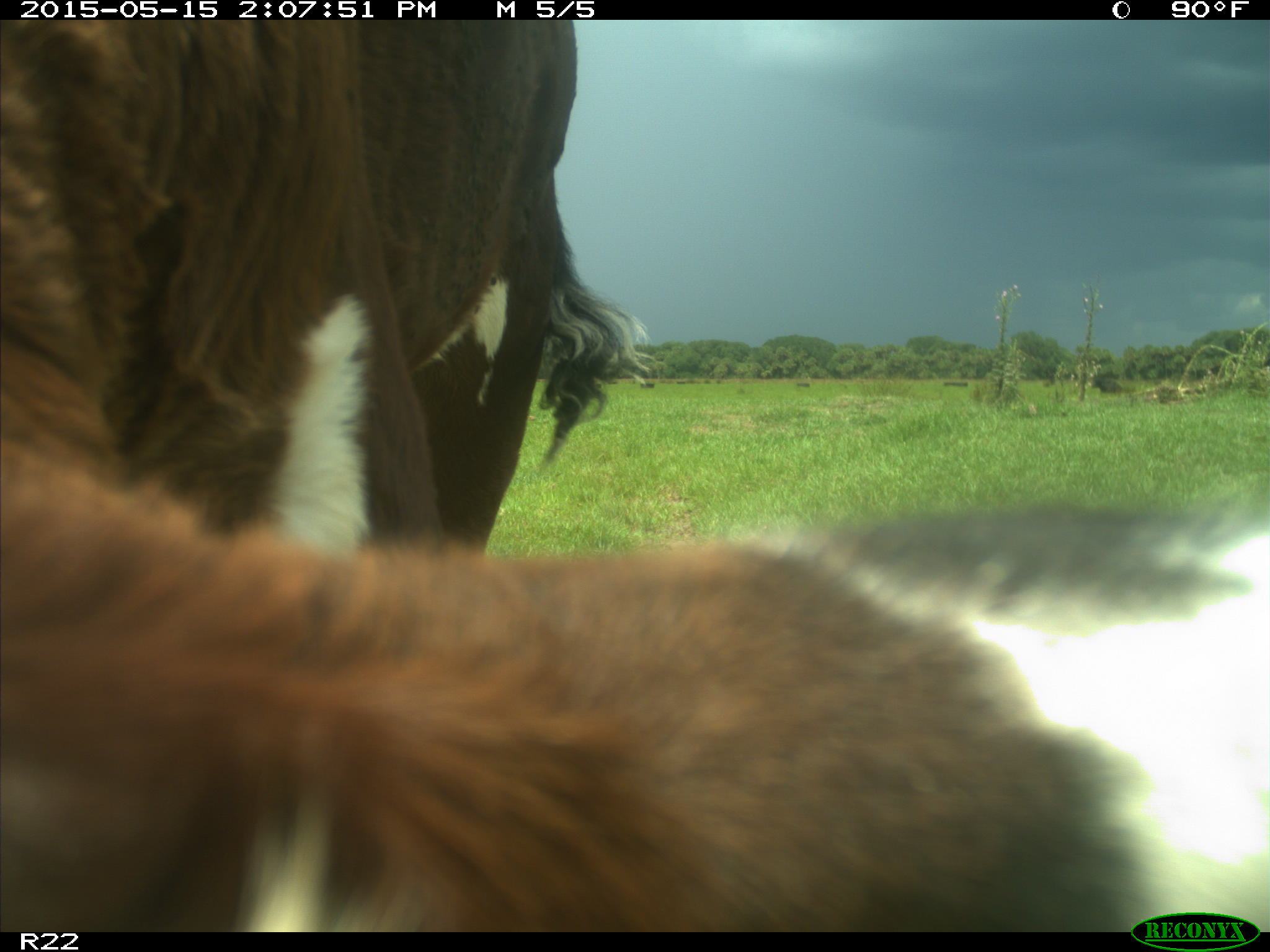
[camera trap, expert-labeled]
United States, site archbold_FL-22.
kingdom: Animalia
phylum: Chordata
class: Mammalia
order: Artiodactyla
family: Bovidae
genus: Bos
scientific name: Bos taurus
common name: domestic cow